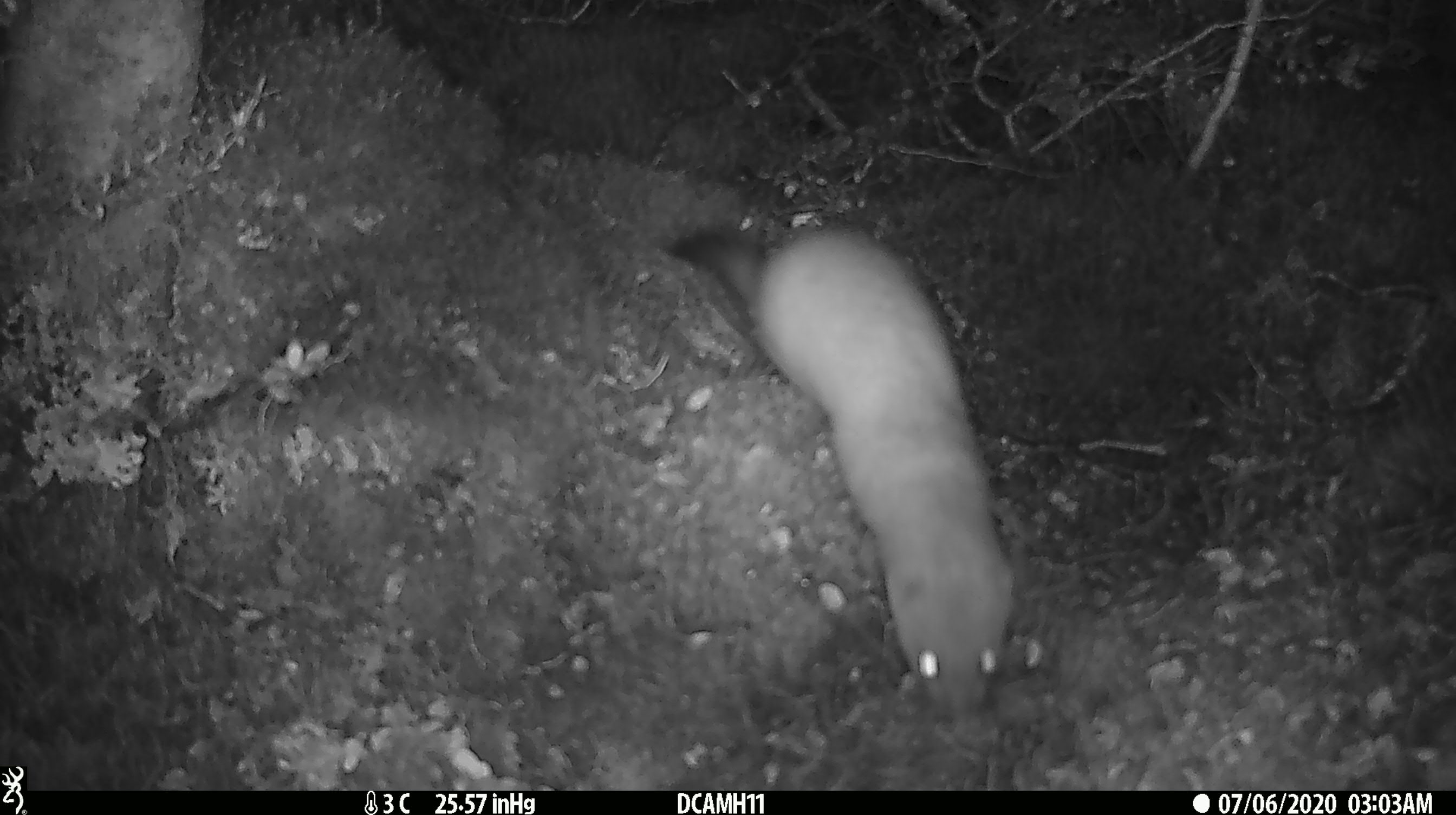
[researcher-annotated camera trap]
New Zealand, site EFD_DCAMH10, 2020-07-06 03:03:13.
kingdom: Animalia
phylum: Chordata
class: Mammalia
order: Carnivora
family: Mustelidae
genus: Mustela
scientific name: Mustela erminea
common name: stoat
Stoat (Mustela erminea).